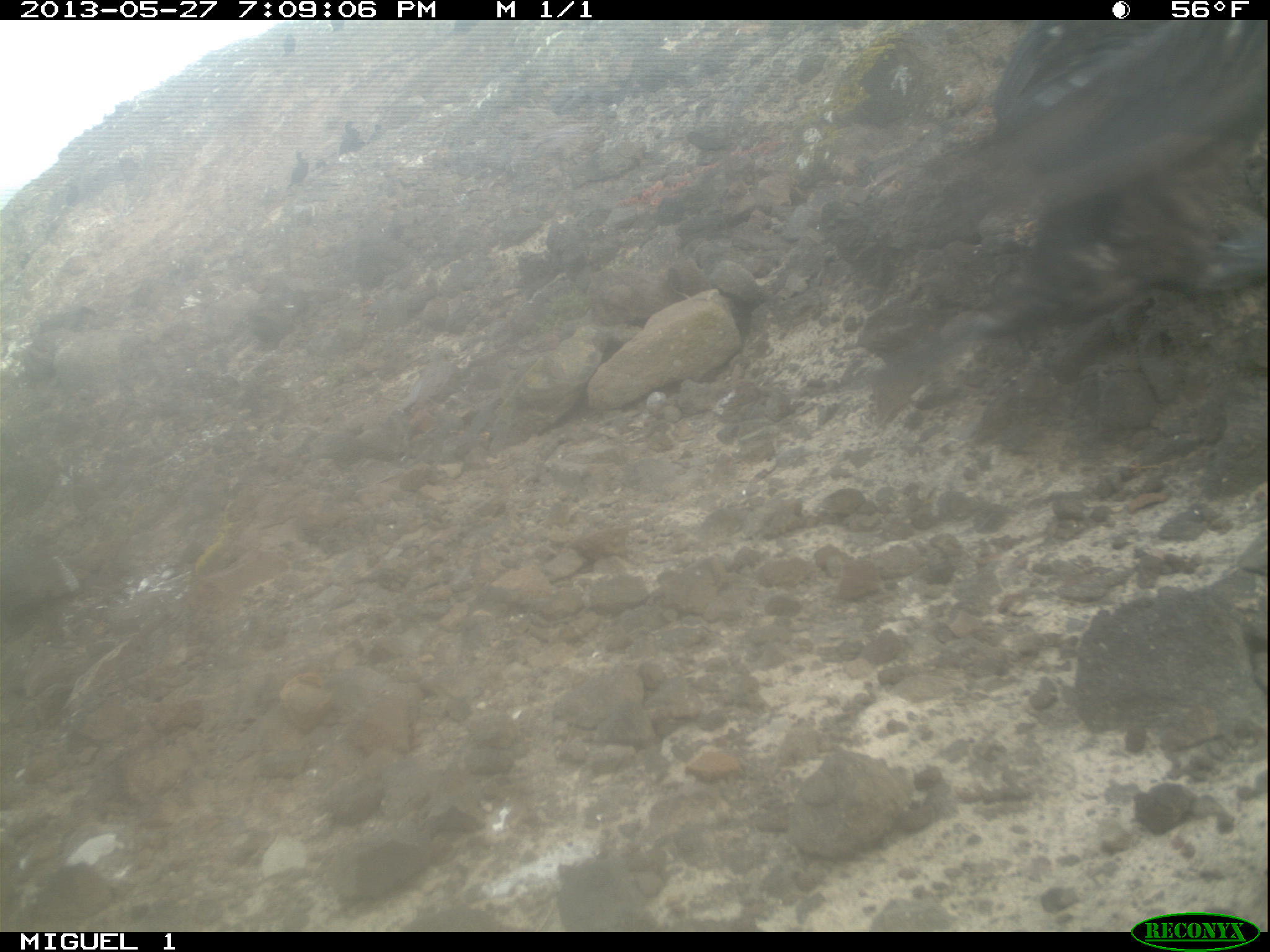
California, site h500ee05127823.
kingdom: Animalia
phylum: Chordata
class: Aves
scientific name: Aves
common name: bird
Bird (Aves).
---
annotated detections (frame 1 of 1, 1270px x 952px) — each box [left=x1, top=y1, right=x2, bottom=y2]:
bird: [left=897, top=19, right=1265, bottom=246]; [left=285, top=147, right=311, bottom=186]; [left=335, top=118, right=361, bottom=155]; [left=62, top=179, right=79, bottom=206]; [left=279, top=32, right=294, bottom=56]